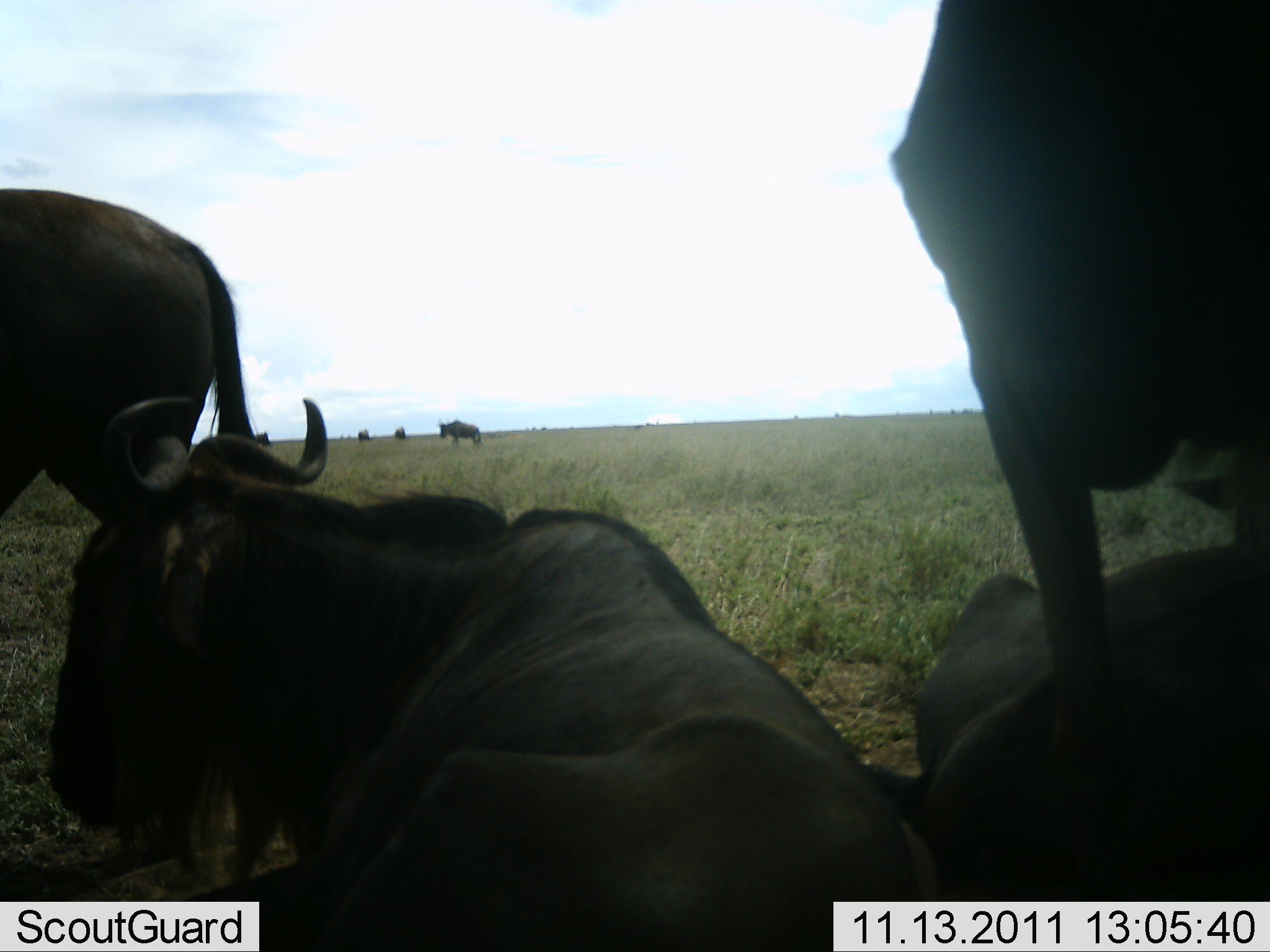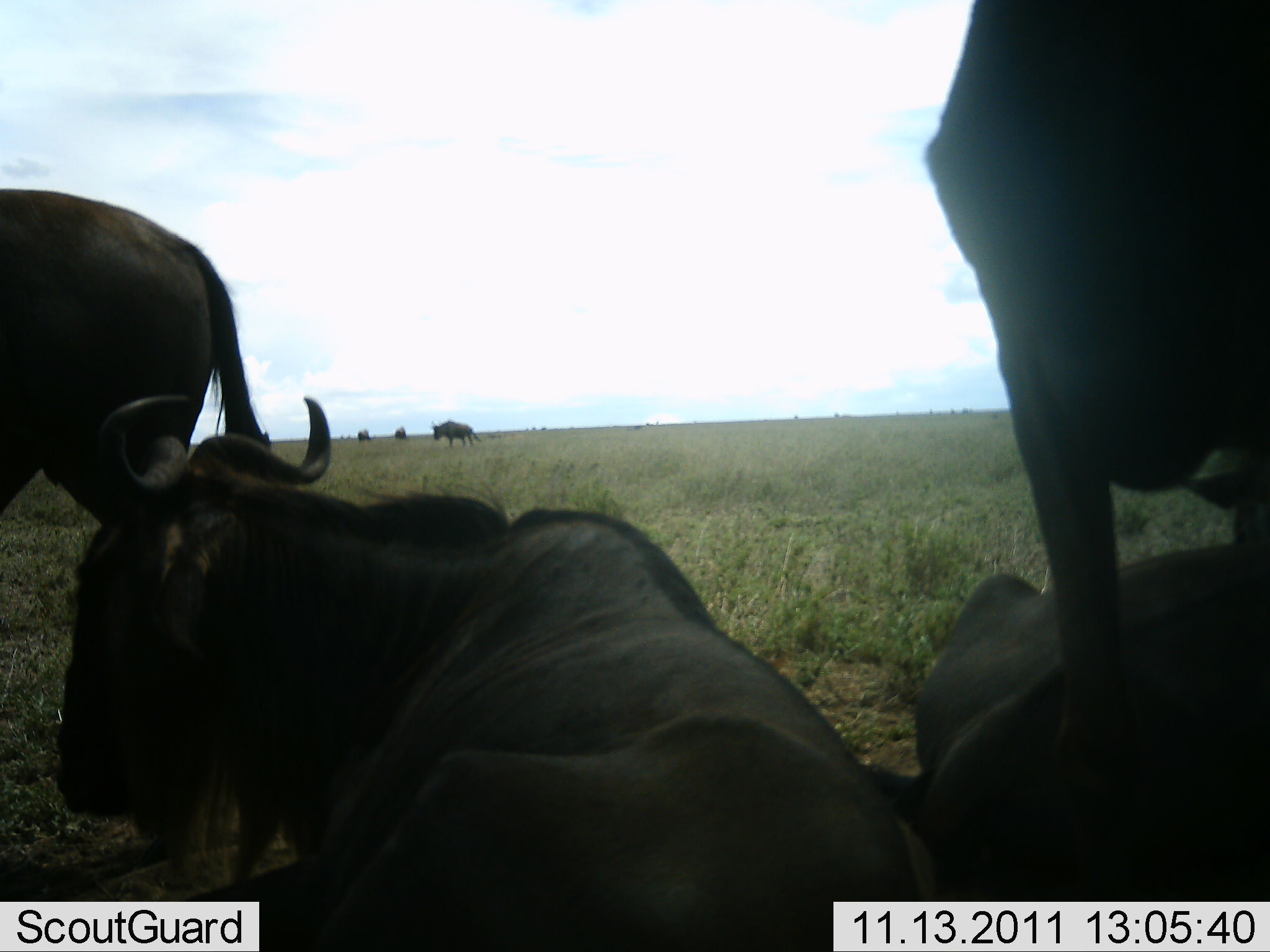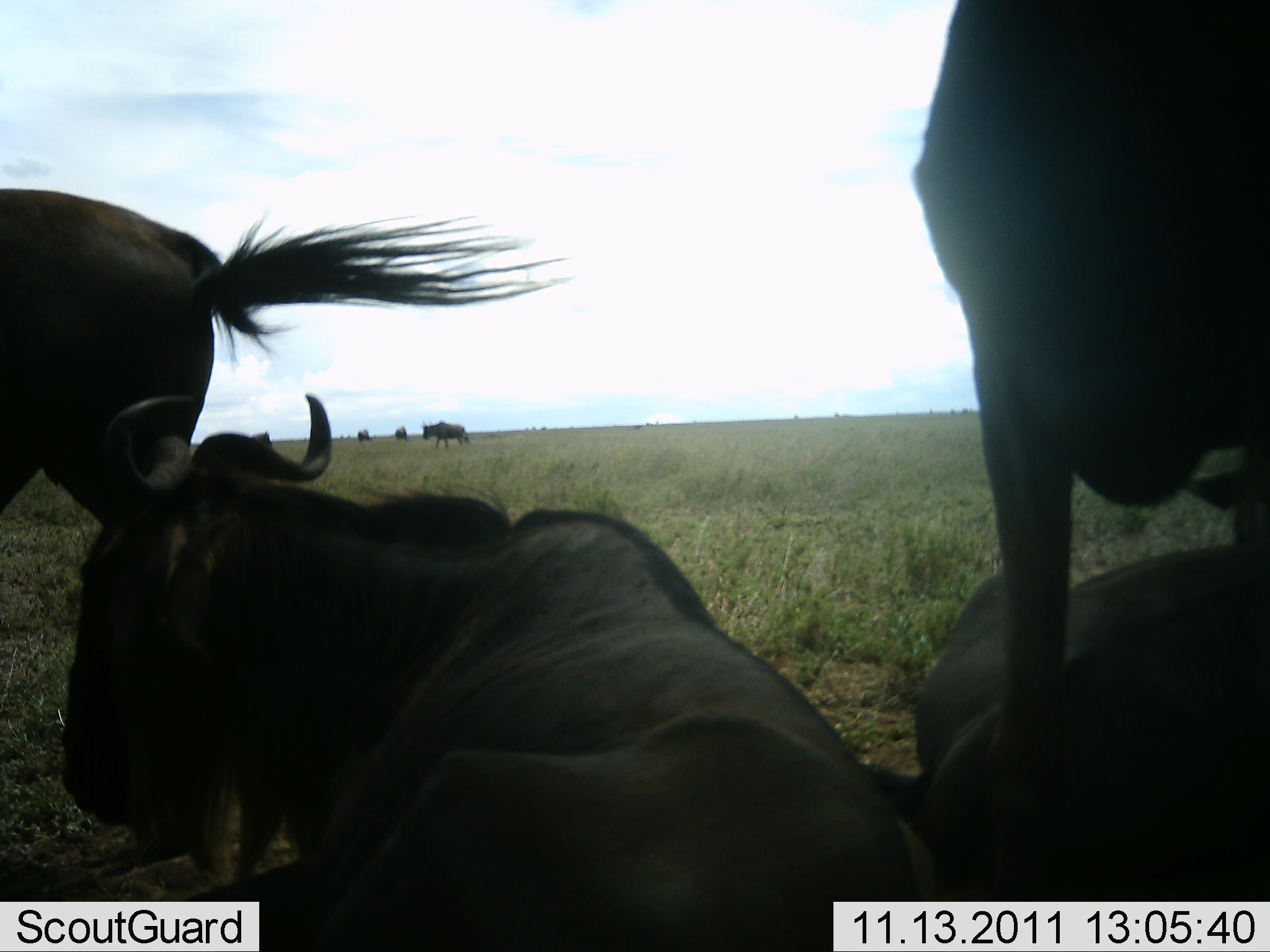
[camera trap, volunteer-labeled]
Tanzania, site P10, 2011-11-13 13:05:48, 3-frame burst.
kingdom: Animalia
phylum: Chordata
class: Mammalia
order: Artiodactyla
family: Bovidae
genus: Connochaetes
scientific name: Connochaetes taurinus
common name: blue wildebeest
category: wildebeest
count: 7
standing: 79%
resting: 100%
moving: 36%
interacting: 7%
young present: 0%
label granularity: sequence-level